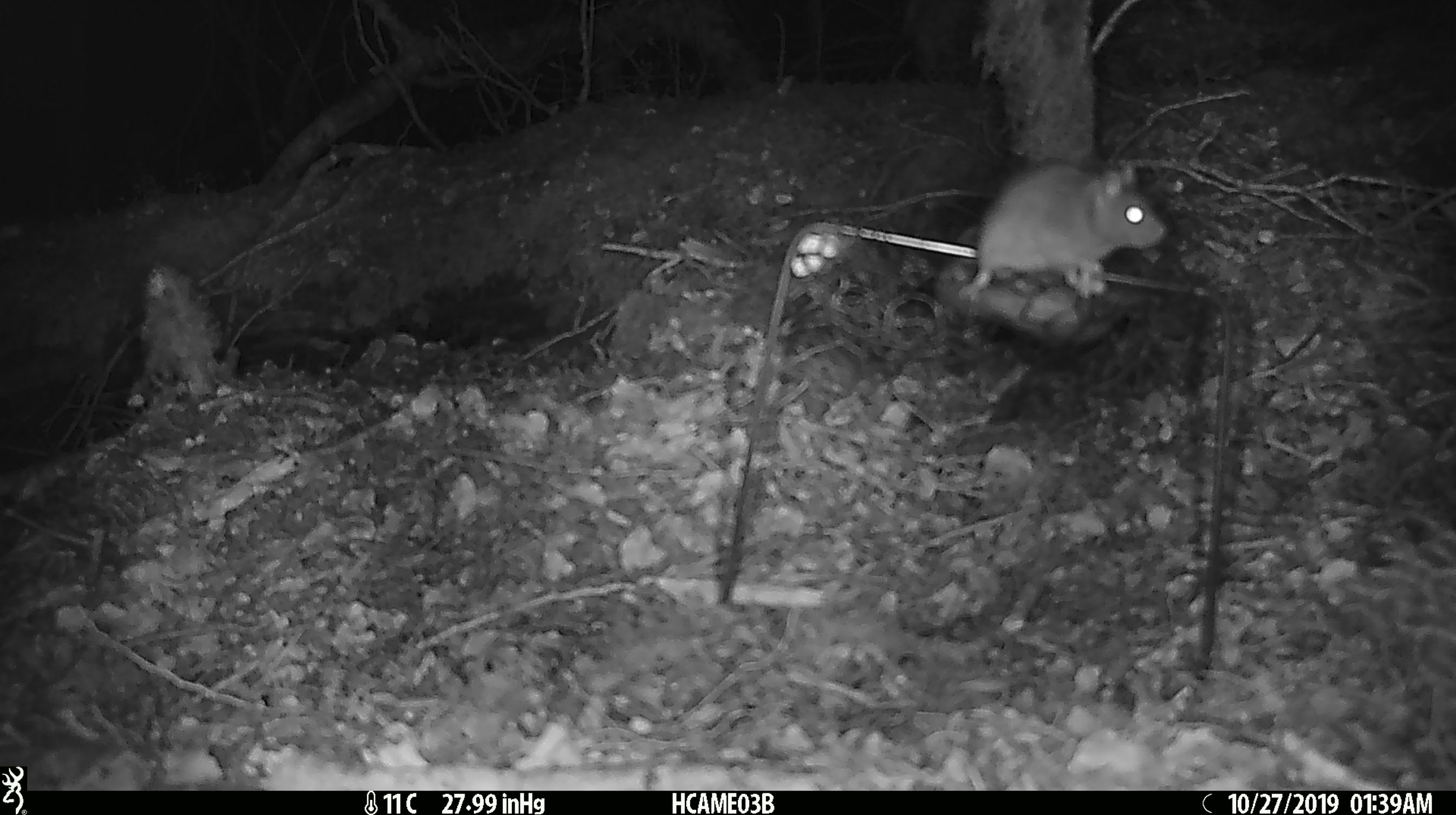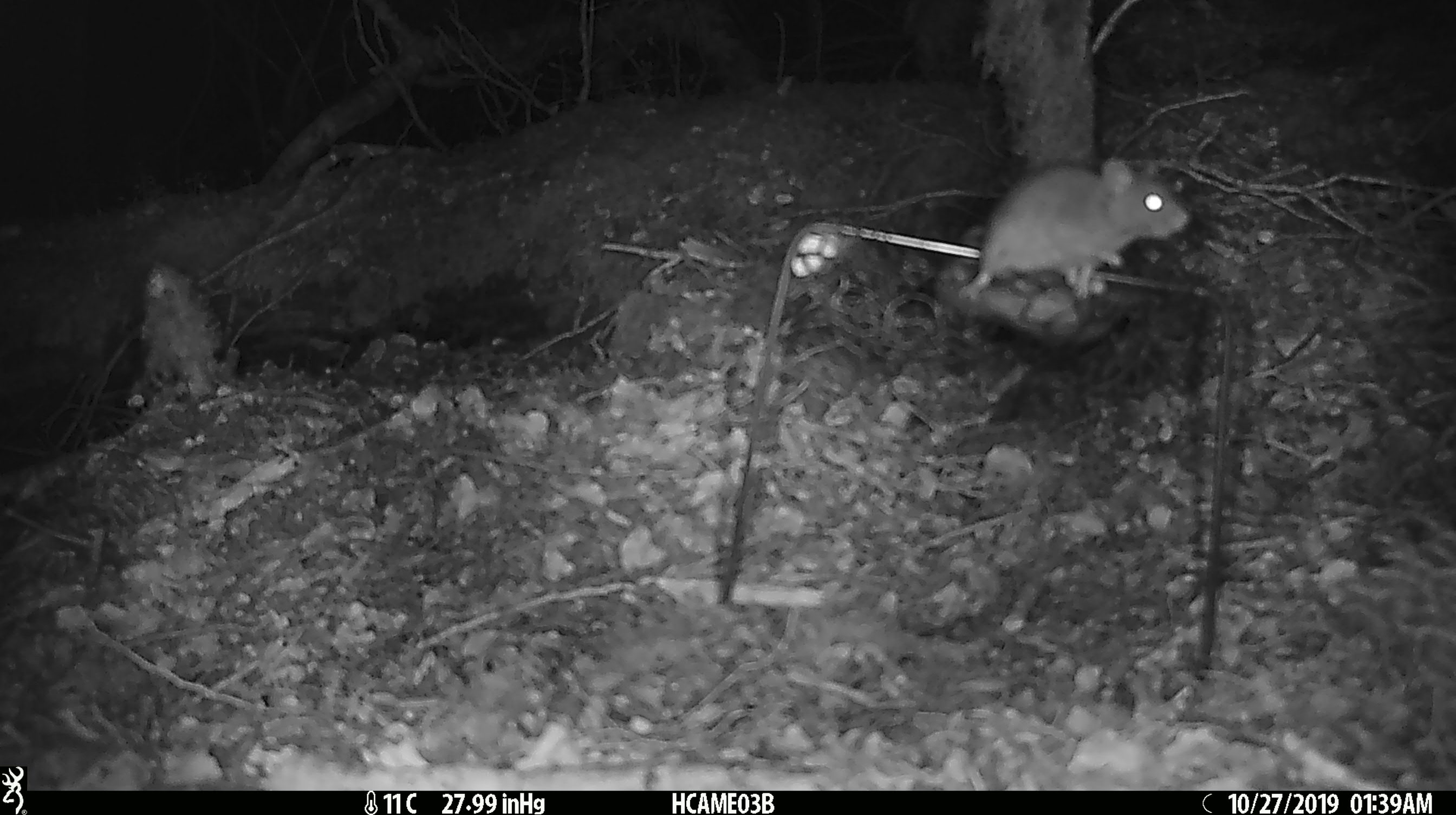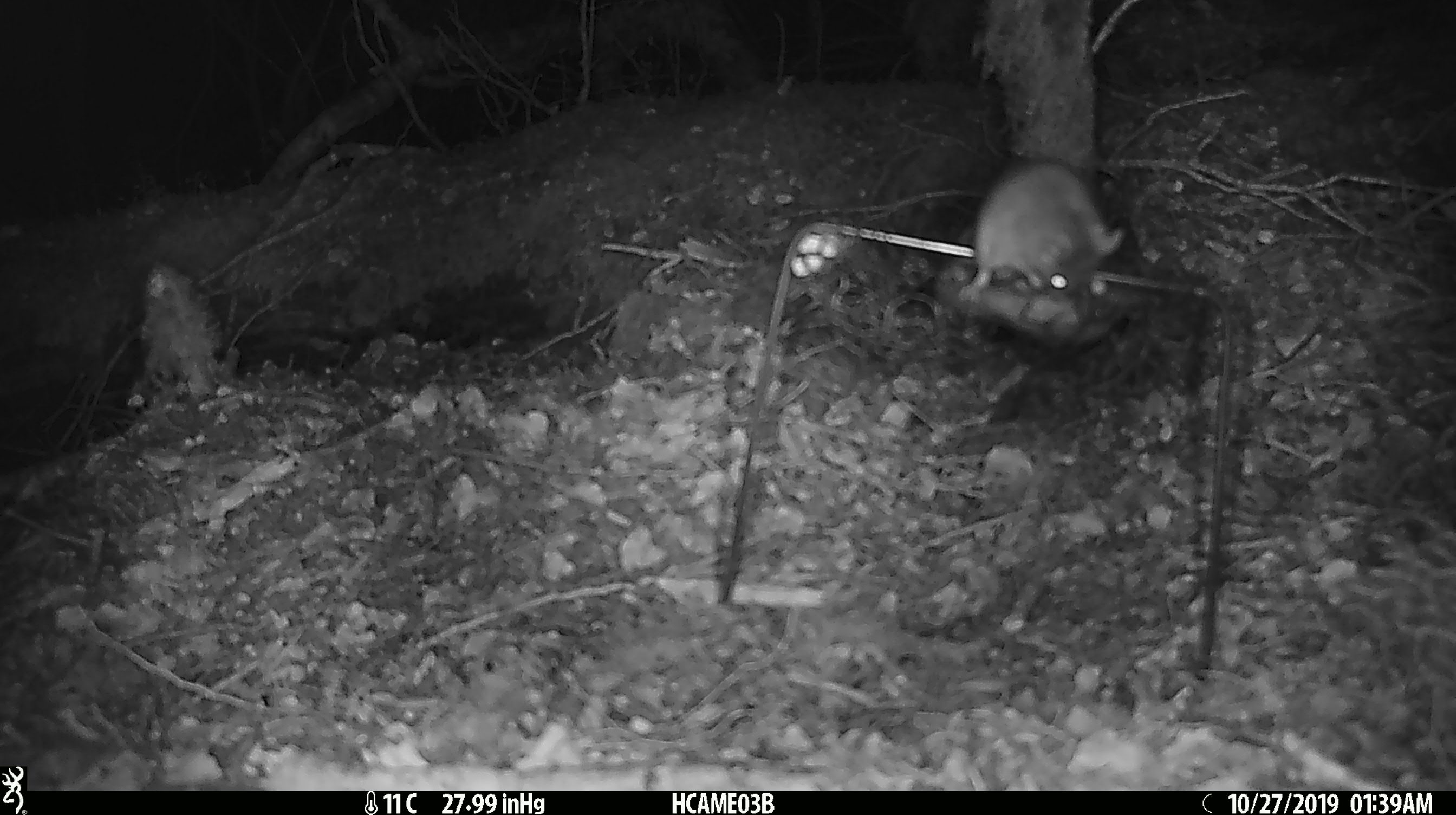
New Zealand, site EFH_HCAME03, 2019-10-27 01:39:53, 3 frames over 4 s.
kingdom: Animalia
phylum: Chordata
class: Mammalia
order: Rodentia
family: Muridae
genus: Mus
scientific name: Mus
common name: mouse